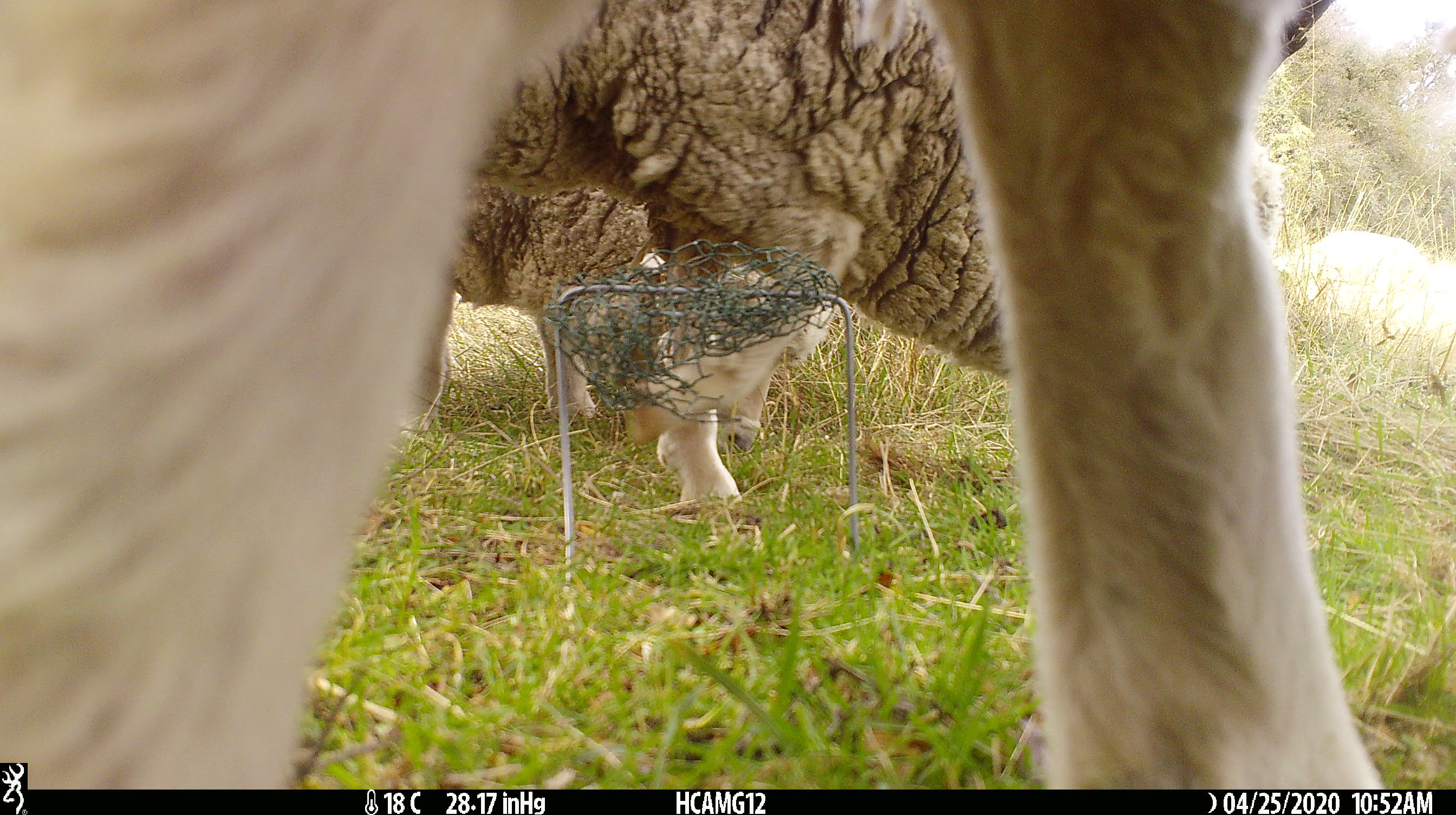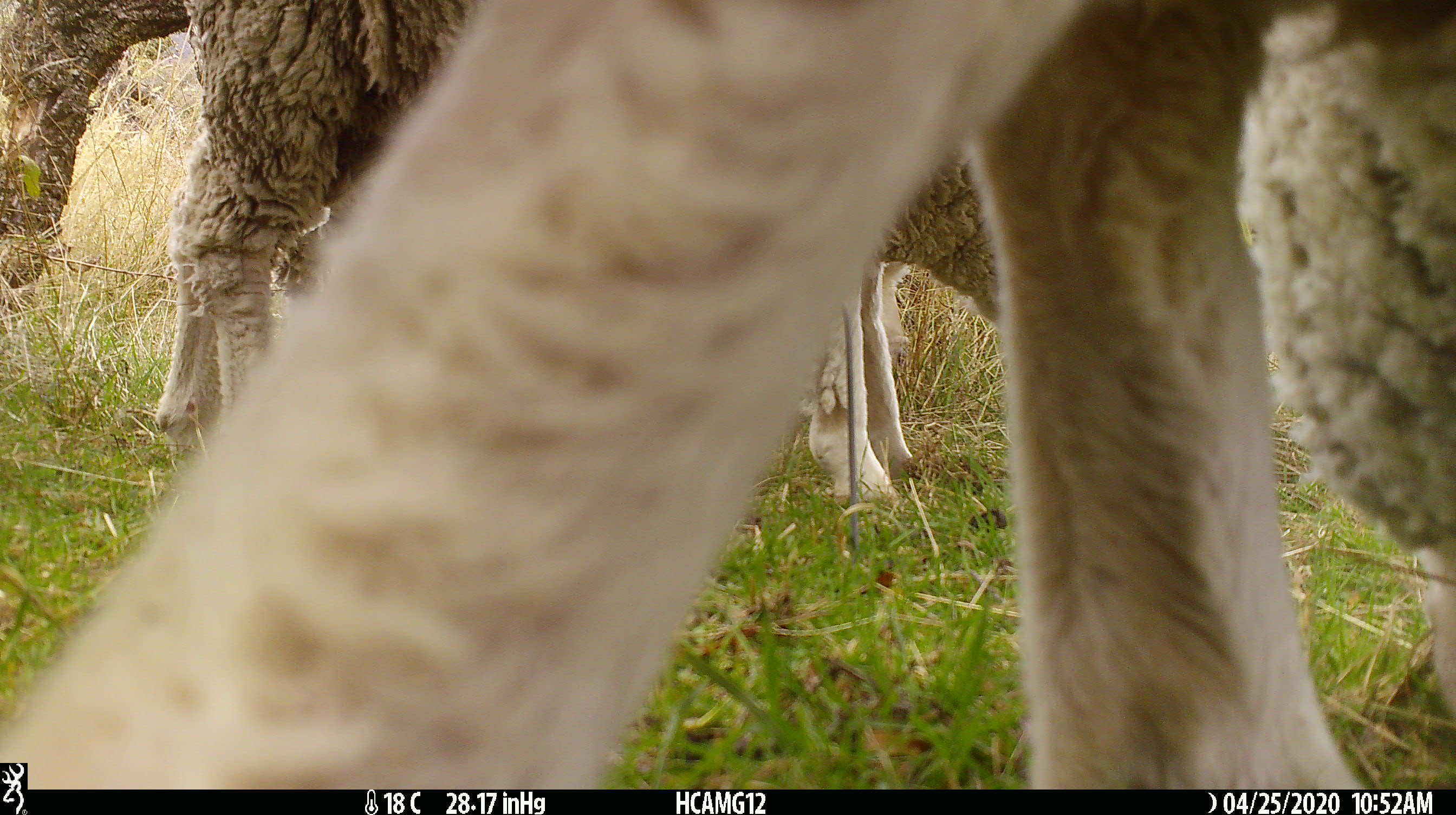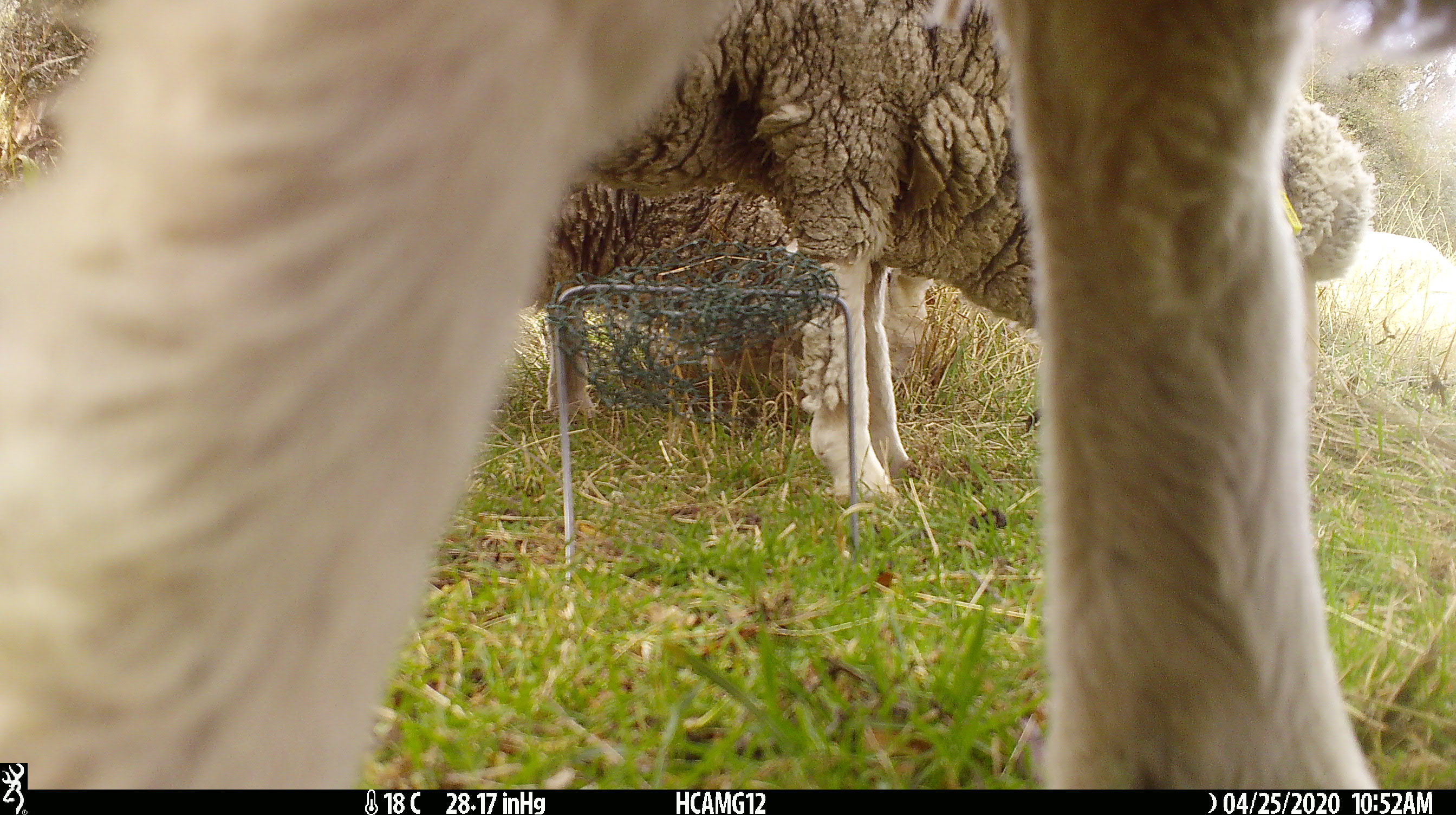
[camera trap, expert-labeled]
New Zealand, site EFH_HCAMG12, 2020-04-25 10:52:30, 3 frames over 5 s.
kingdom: Animalia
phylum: Chordata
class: Mammalia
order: Artiodactyla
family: Bovidae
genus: Ovis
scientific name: Ovis aries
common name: domestic sheep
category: sheep